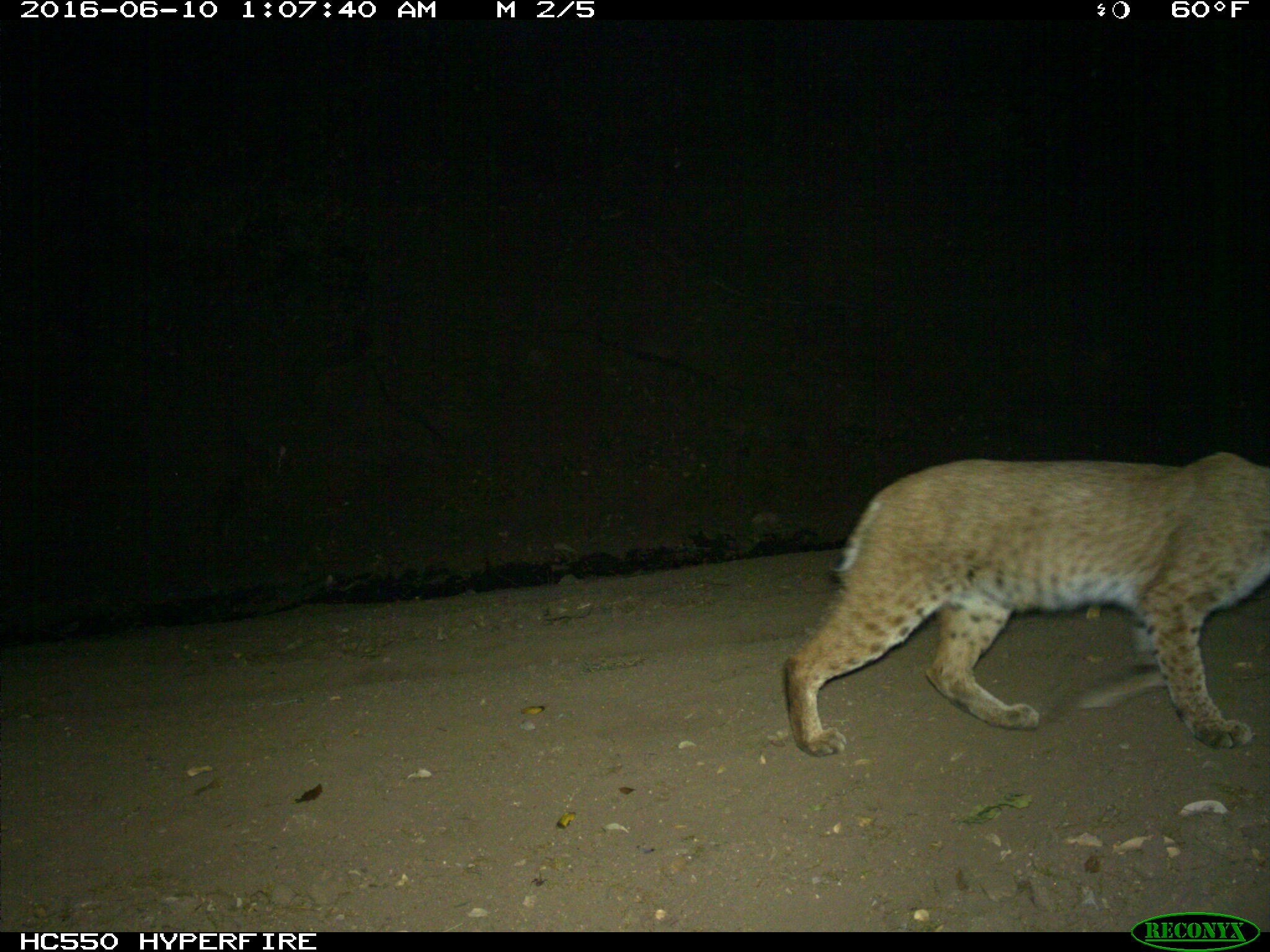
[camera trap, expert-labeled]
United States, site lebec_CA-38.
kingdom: Animalia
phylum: Chordata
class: Mammalia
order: Carnivora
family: Felidae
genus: Lynx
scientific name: Lynx rufus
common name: bobcat